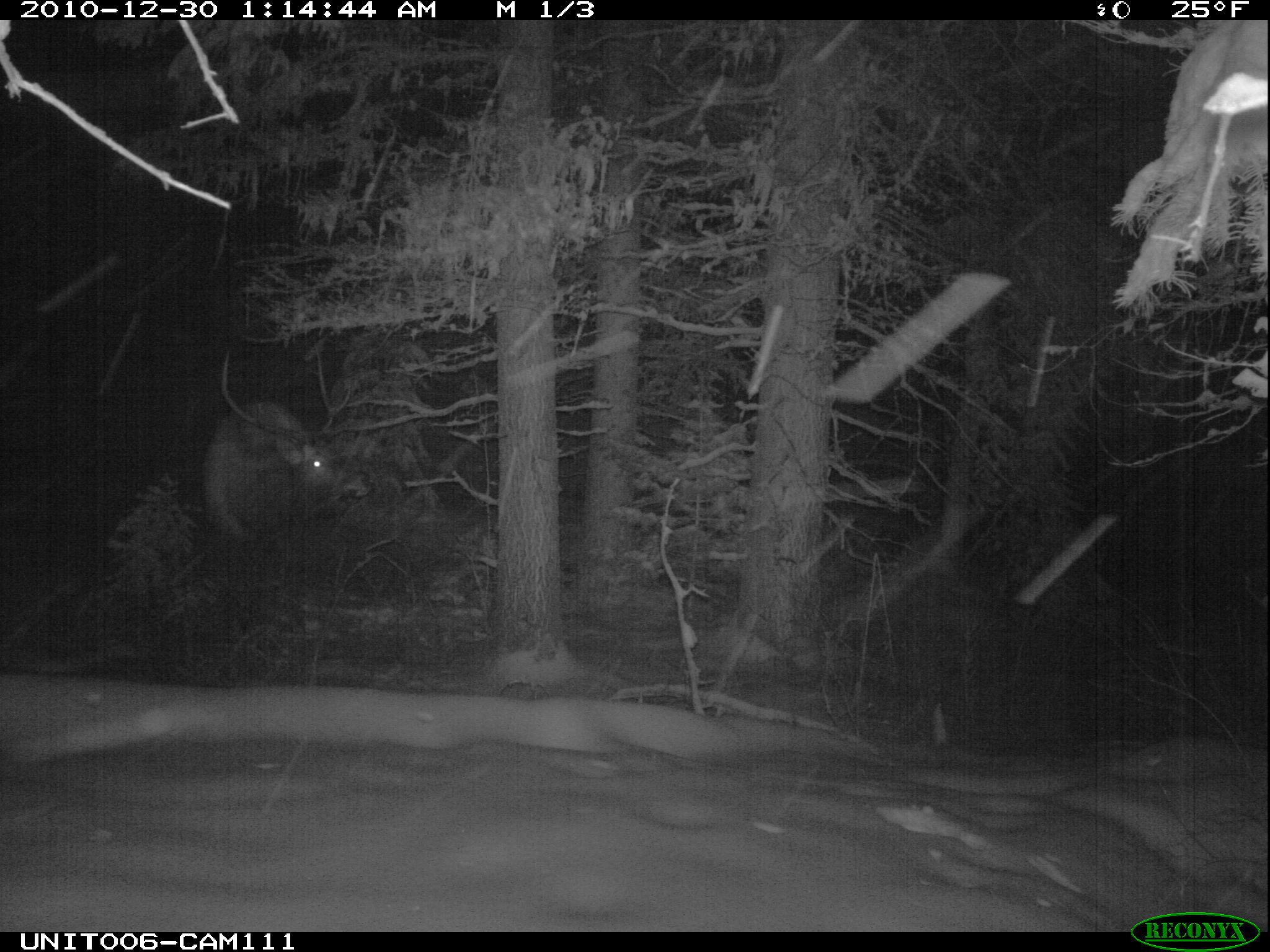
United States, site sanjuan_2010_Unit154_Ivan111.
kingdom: Animalia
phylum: Chordata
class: Mammalia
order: Artiodactyla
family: Cervidae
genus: Cervus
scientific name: Cervus elaphus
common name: red deer